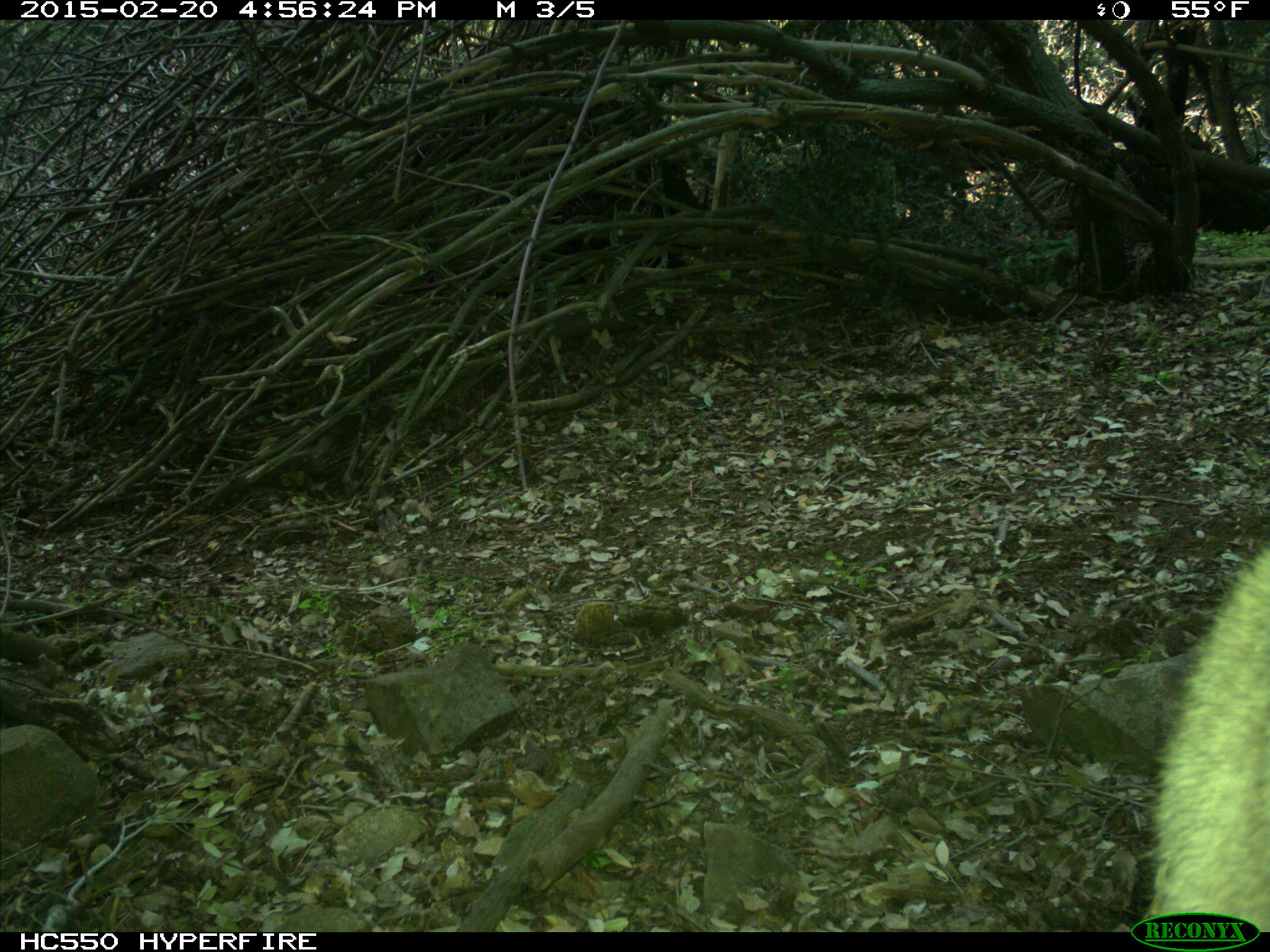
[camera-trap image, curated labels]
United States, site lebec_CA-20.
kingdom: Animalia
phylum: Chordata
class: Mammalia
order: Carnivora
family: Felidae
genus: Puma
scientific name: Puma concolor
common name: mountain lion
Puma concolor (mountain lion).